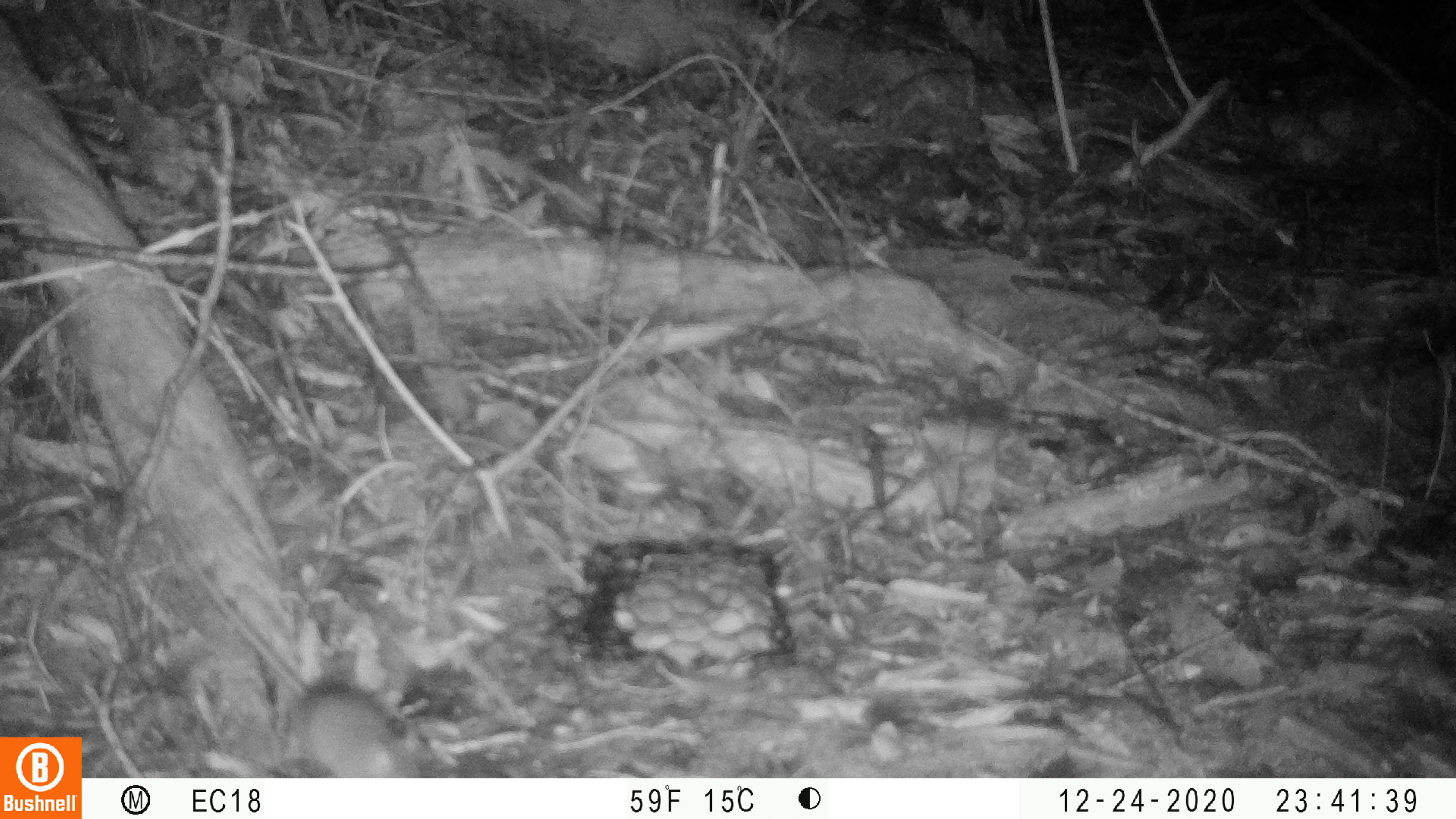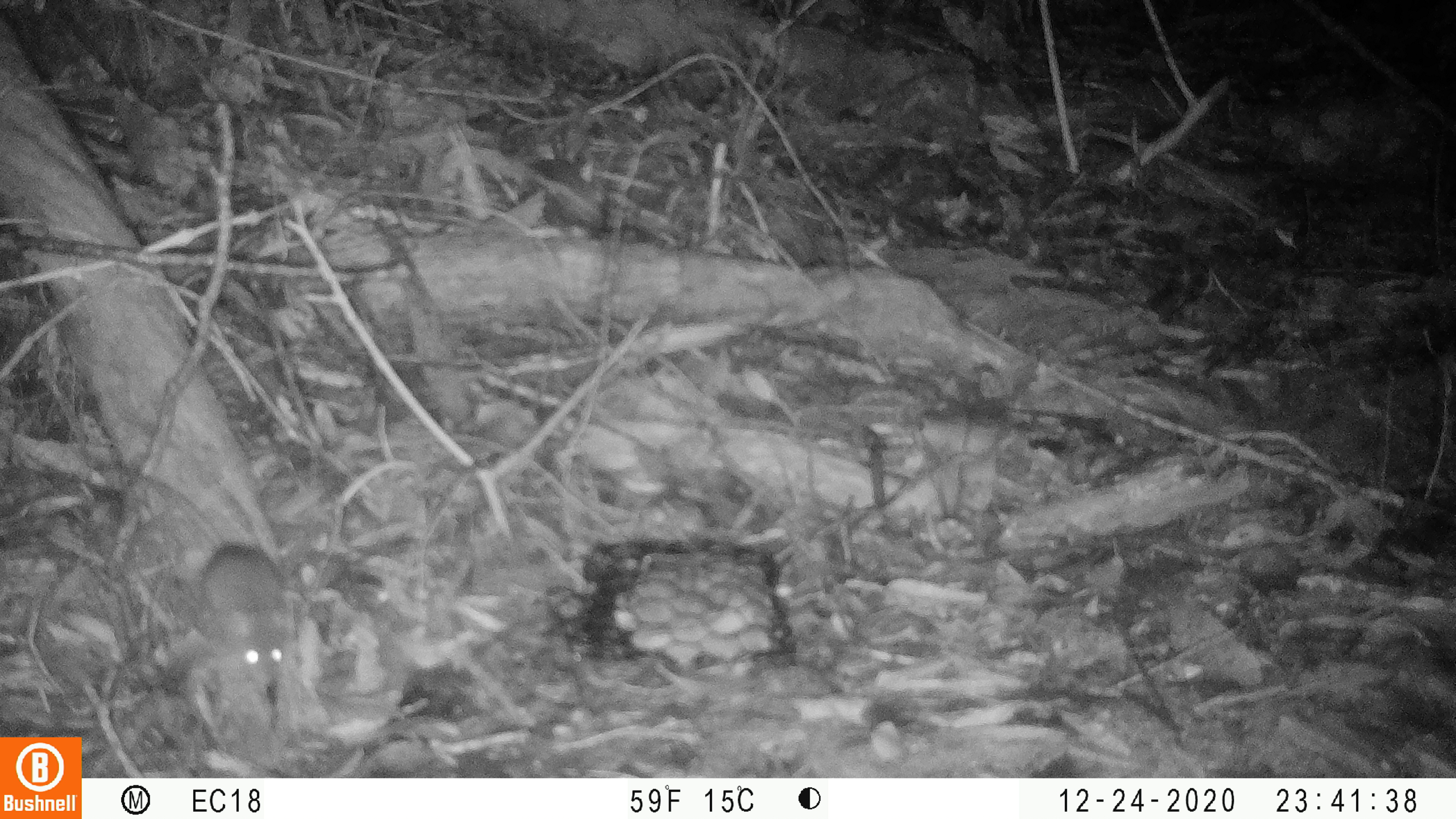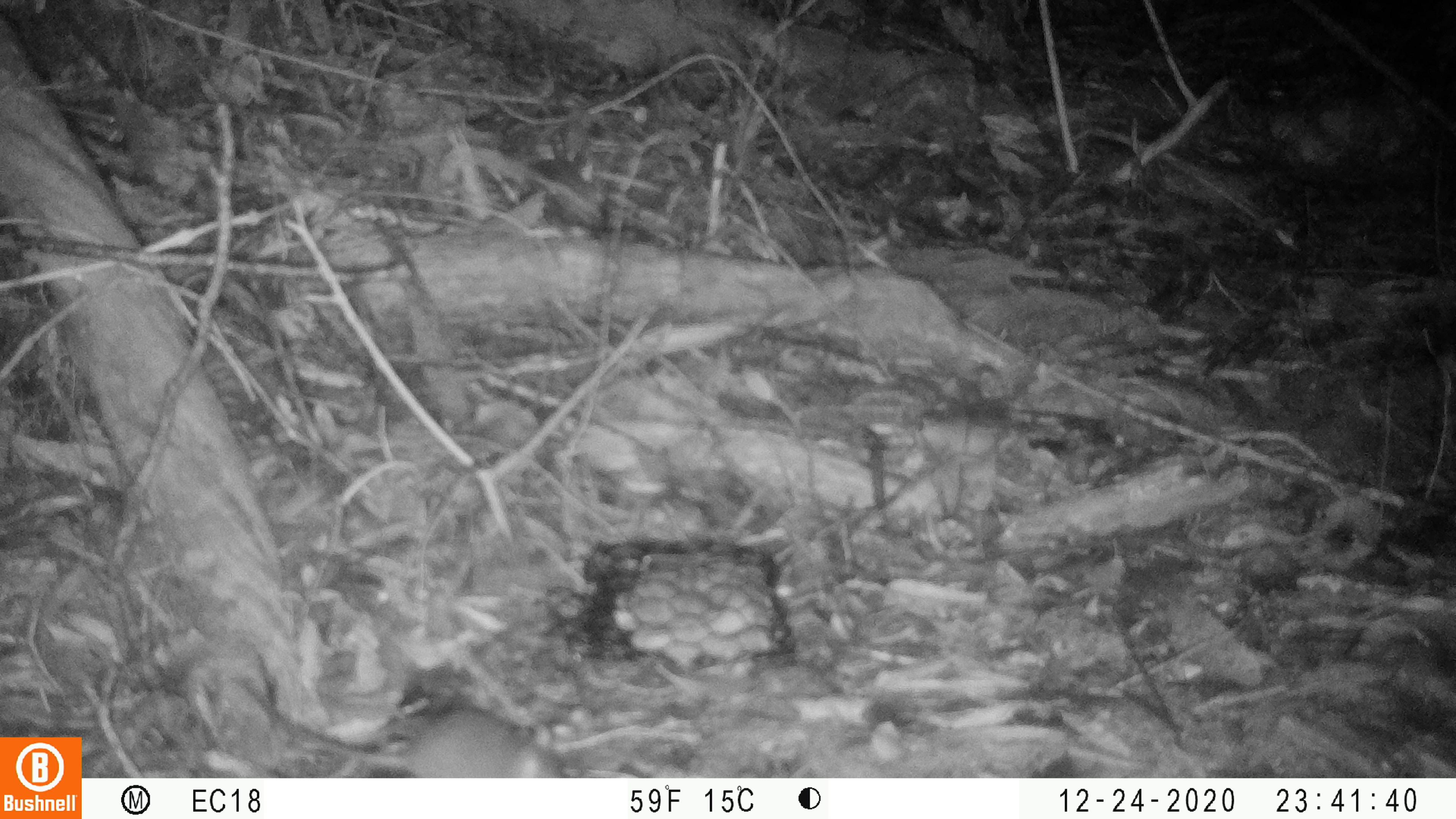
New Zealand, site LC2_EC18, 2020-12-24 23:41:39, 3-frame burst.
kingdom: Animalia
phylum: Chordata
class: Mammalia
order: Rodentia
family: Muridae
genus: Mus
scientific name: Mus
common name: mouse